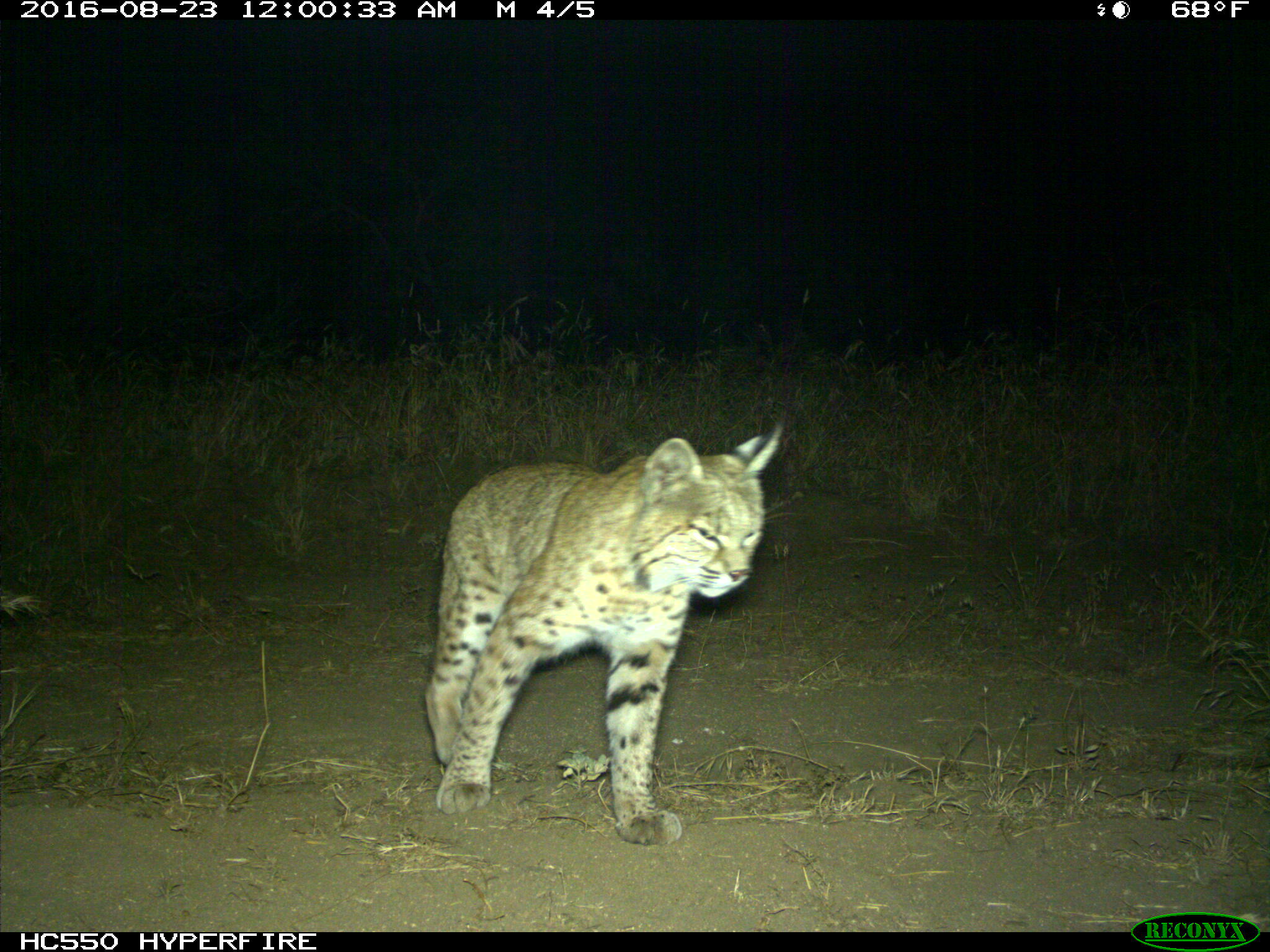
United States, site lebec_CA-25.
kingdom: Animalia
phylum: Chordata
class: Mammalia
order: Carnivora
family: Felidae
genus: Lynx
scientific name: Lynx rufus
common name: bobcat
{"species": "Lynx rufus (bobcat)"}